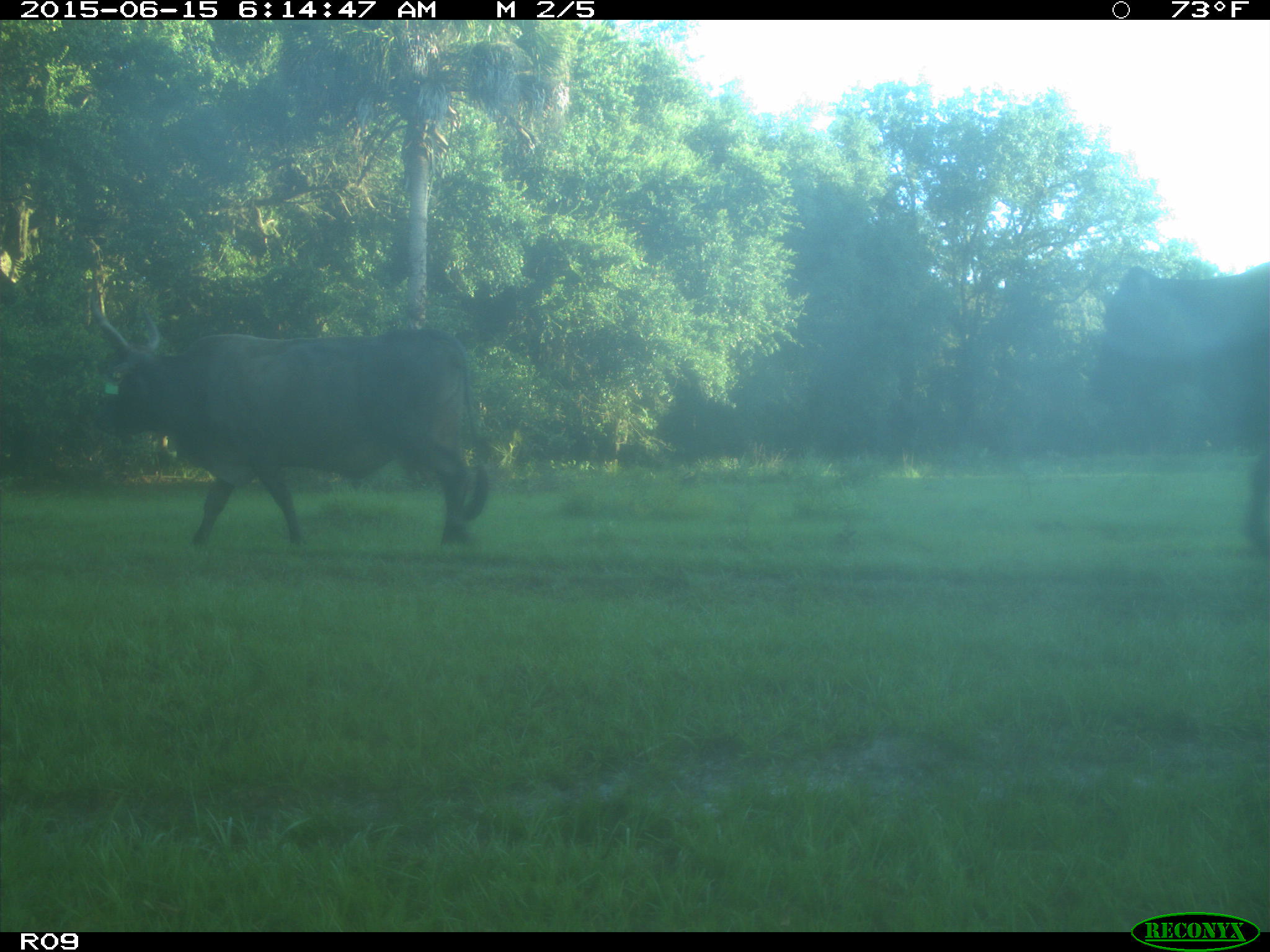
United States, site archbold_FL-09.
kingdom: Animalia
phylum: Chordata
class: Mammalia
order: Artiodactyla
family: Bovidae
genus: Bos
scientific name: Bos taurus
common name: domestic cow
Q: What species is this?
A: Bos taurus (domestic cow).